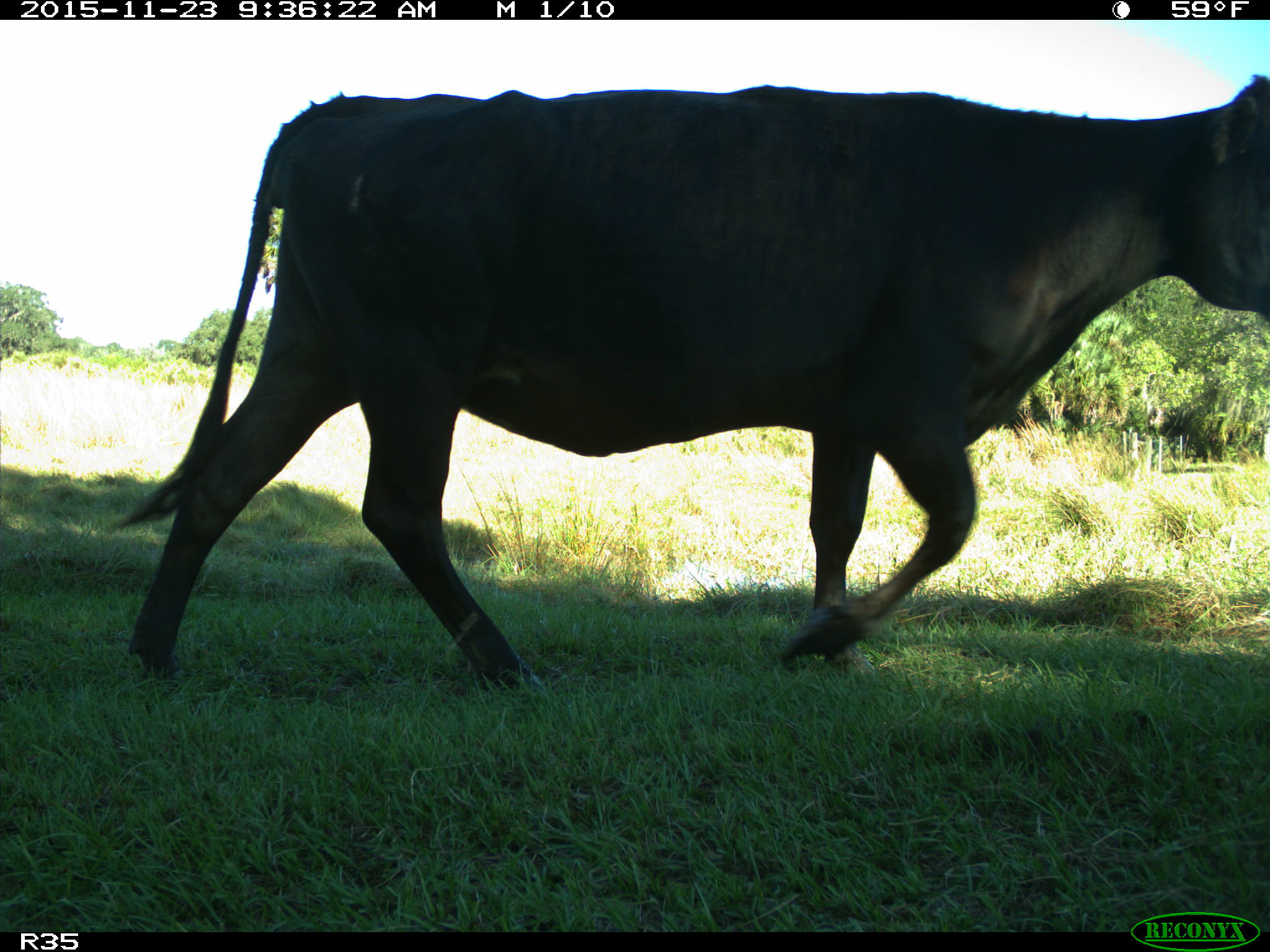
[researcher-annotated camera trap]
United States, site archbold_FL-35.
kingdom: Animalia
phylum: Chordata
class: Mammalia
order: Artiodactyla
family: Bovidae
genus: Bos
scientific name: Bos taurus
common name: domestic cow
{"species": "Bos taurus (domestic cow)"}